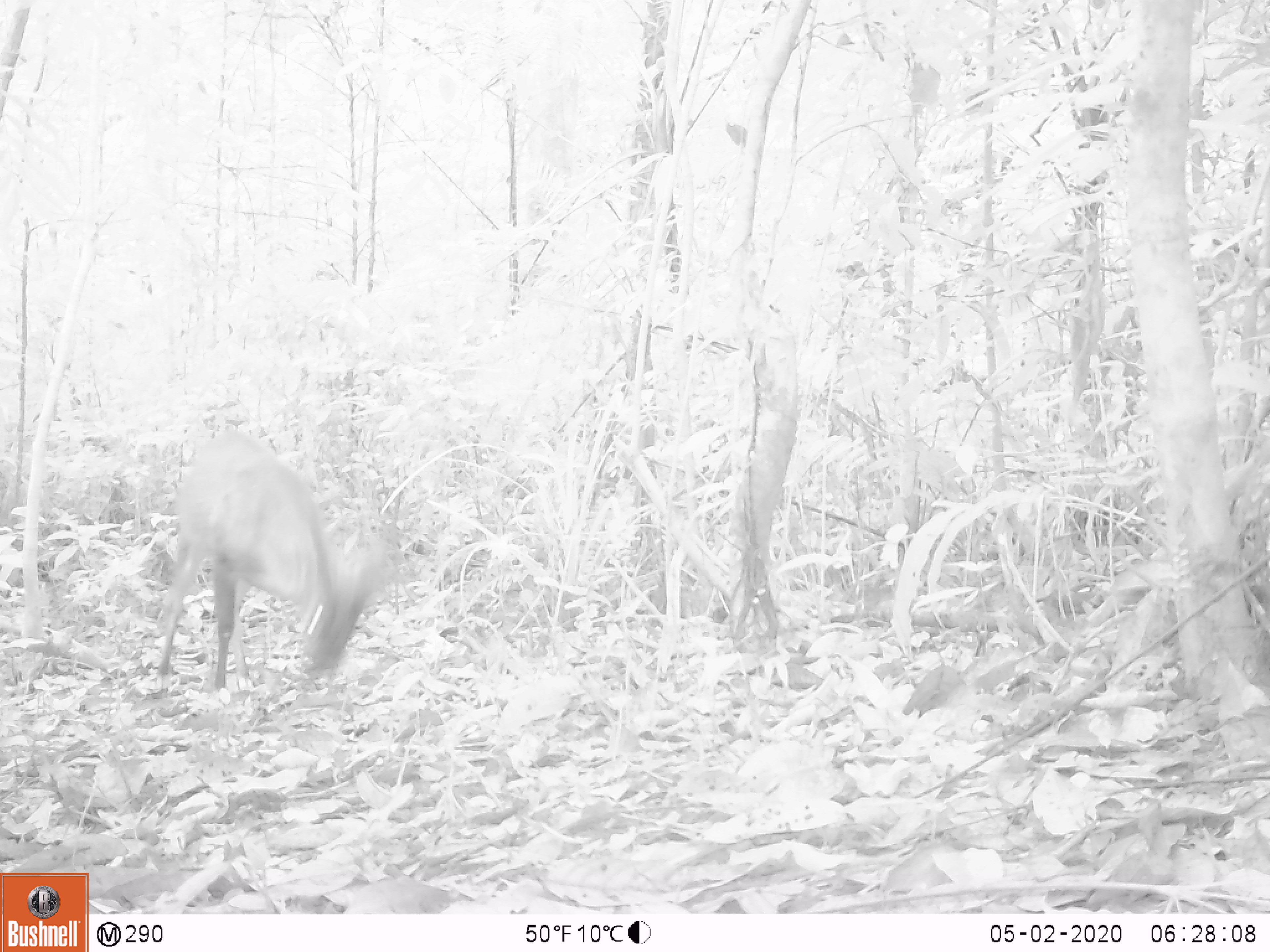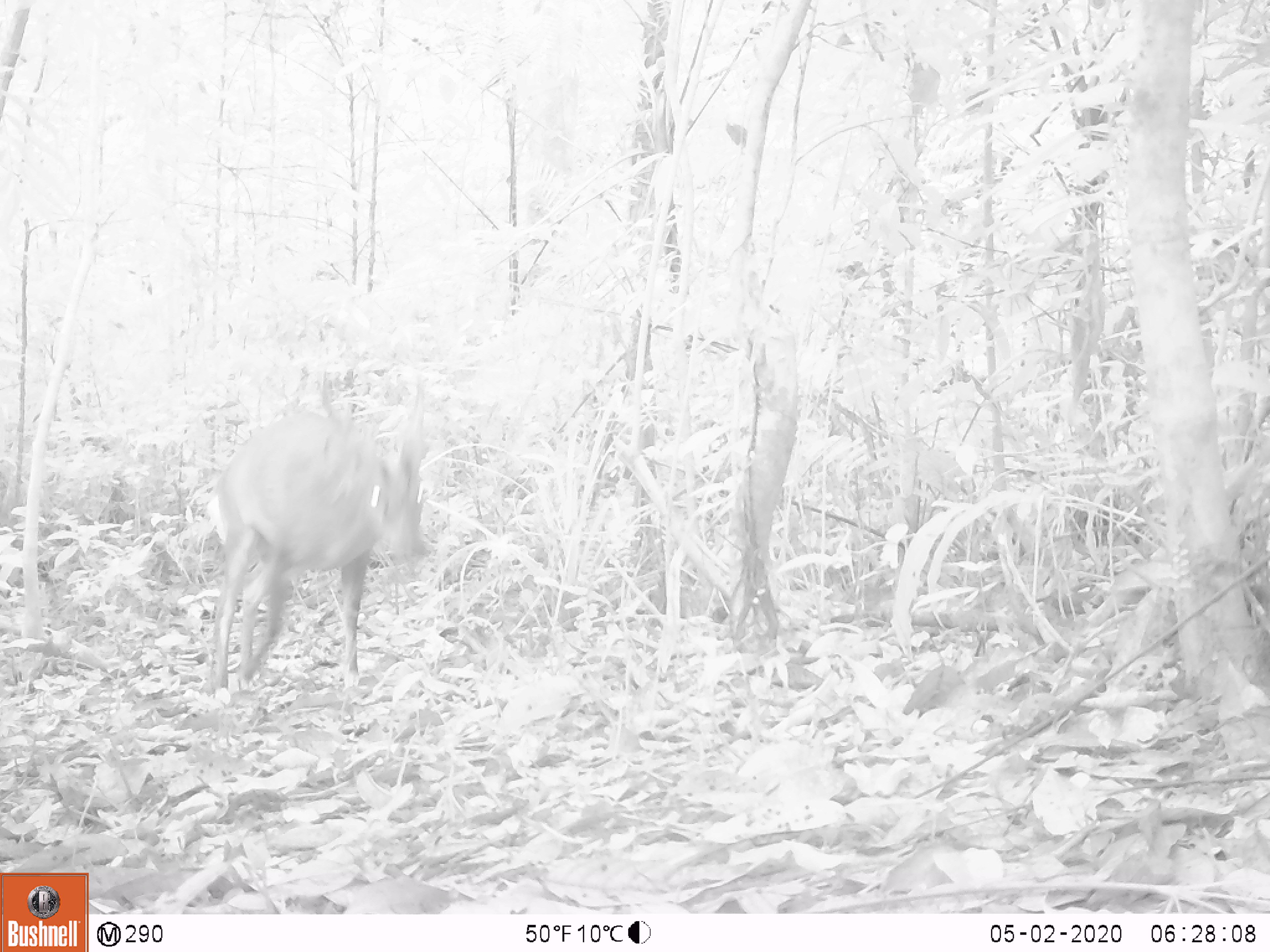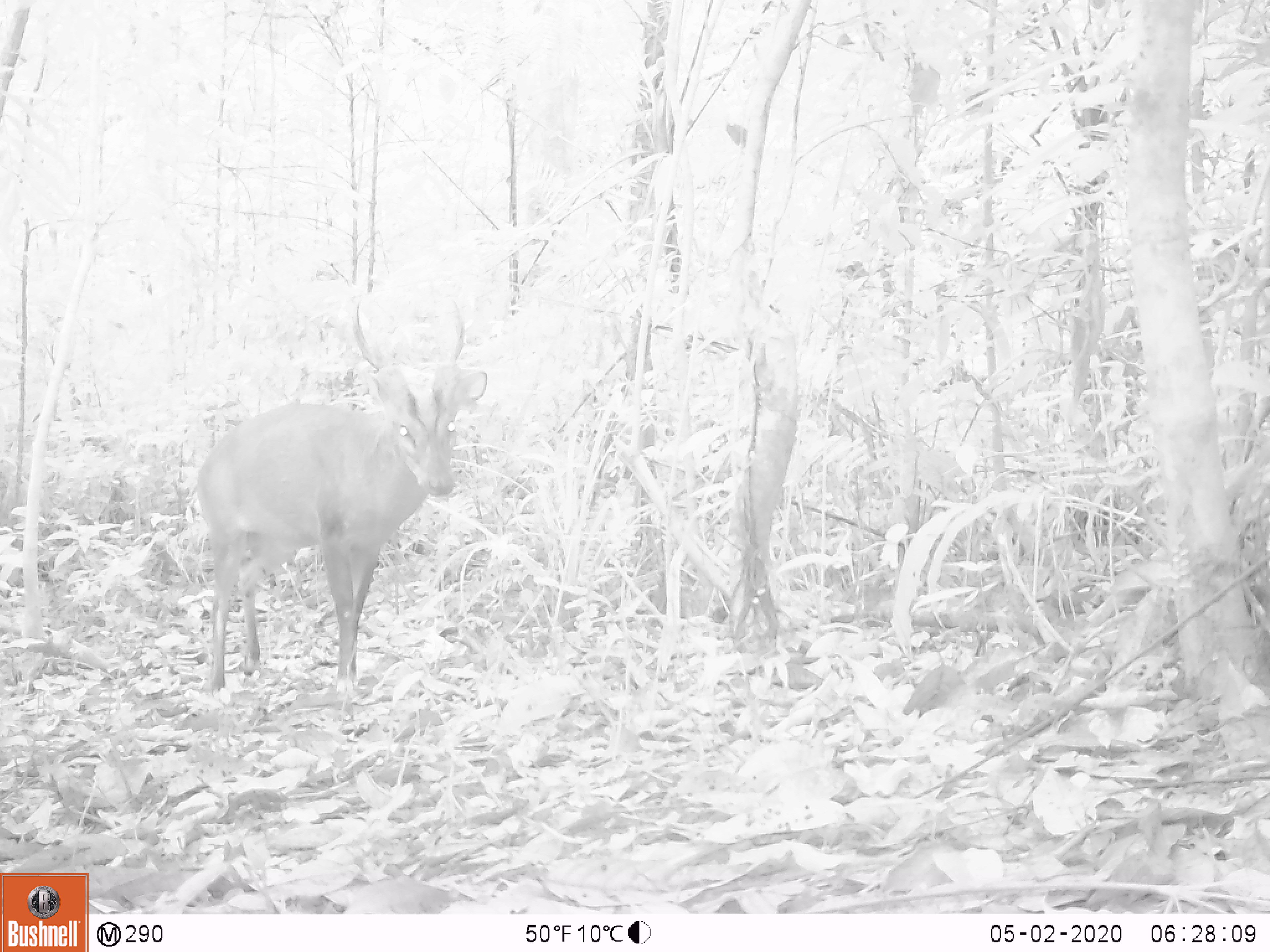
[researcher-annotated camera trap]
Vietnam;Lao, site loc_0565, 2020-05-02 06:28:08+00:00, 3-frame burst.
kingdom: Animalia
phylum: Chordata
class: Mammalia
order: Artiodactyla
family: Cervidae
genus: Muntiacus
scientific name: Muntiacus vuquangensis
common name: large-antlered muntjac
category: large antlered muntjac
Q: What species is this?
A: Large antlered muntjac (large-antlered muntjac) (Muntiacus vuquangensis).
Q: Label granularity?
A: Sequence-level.